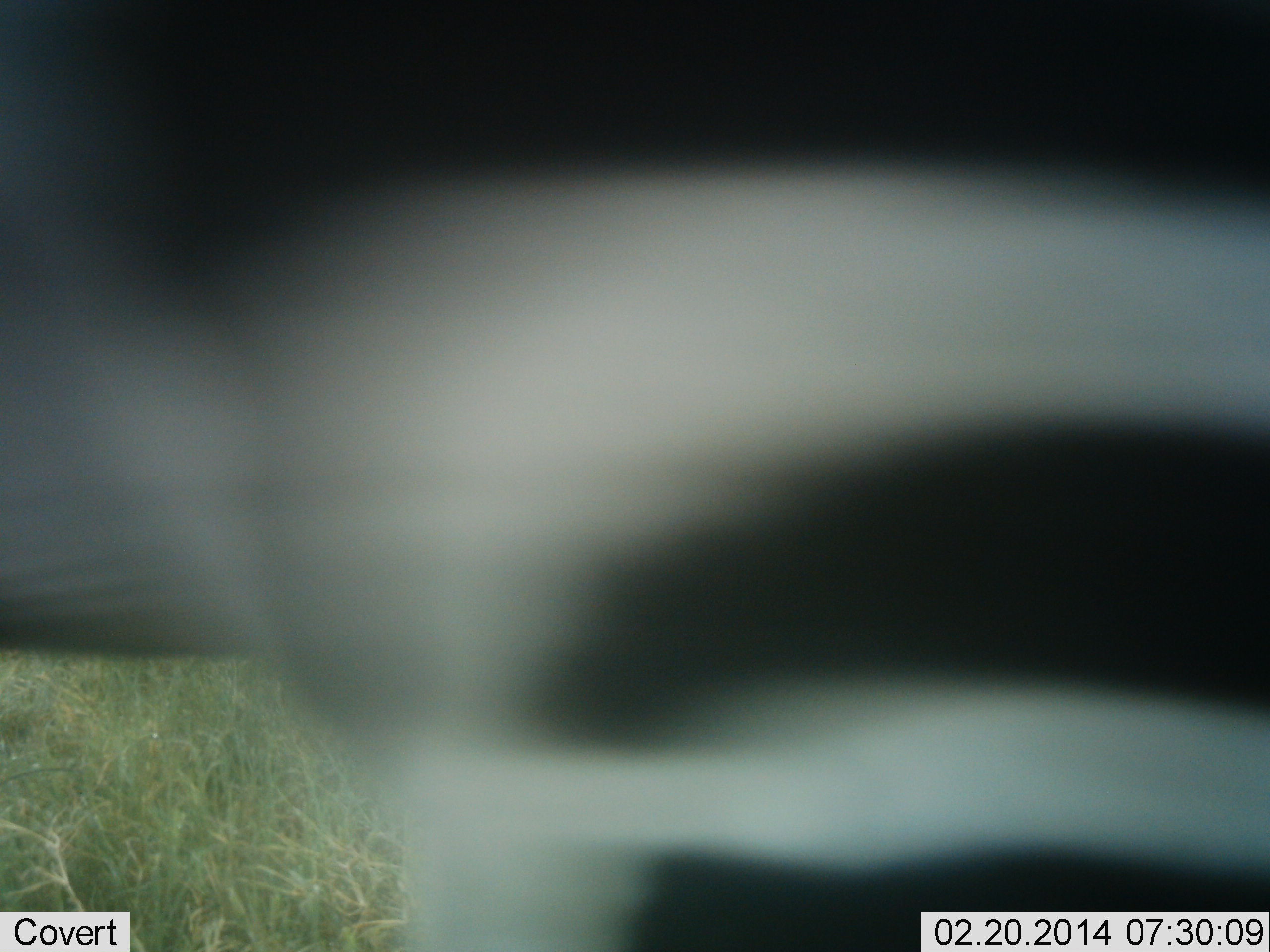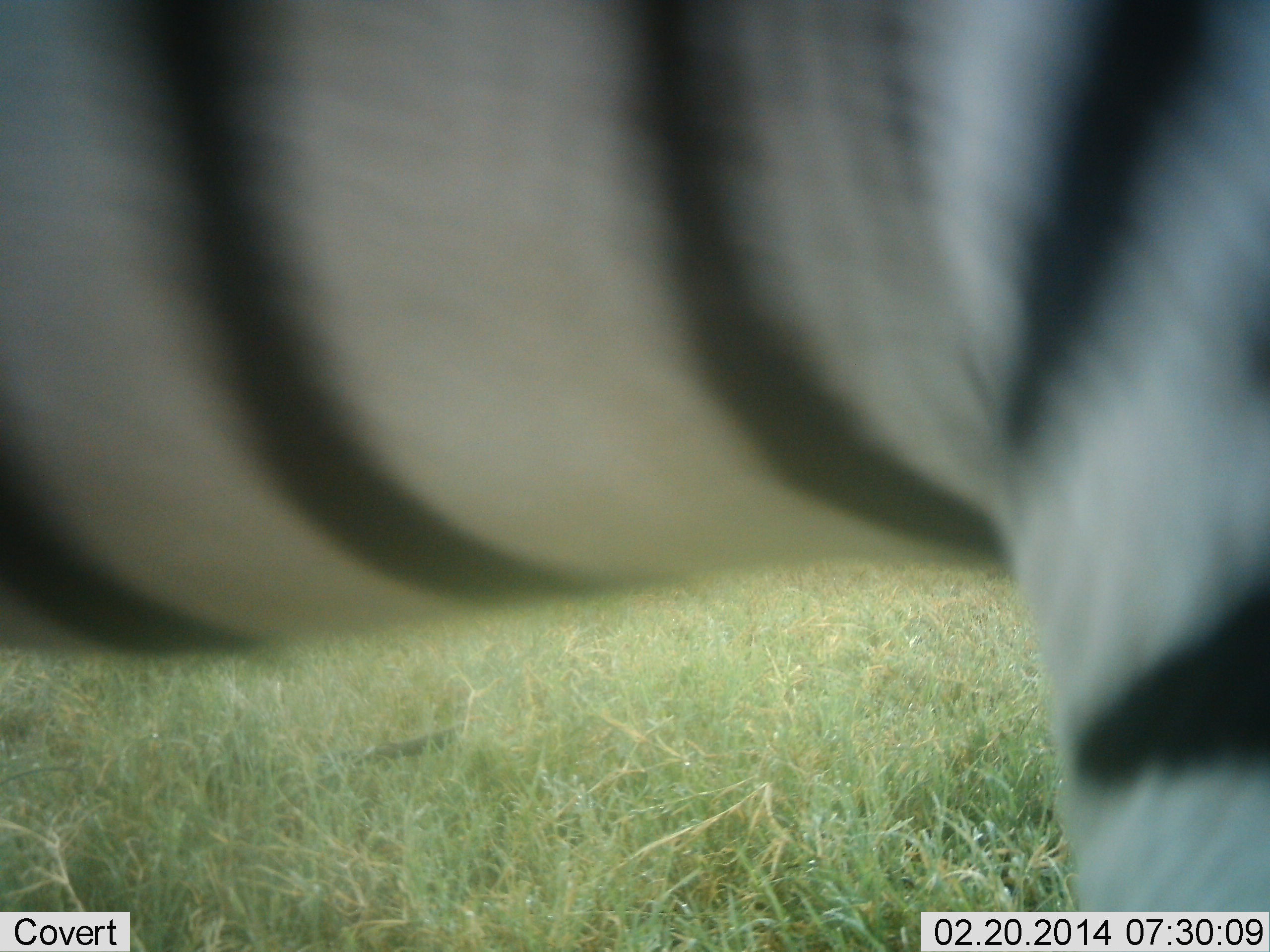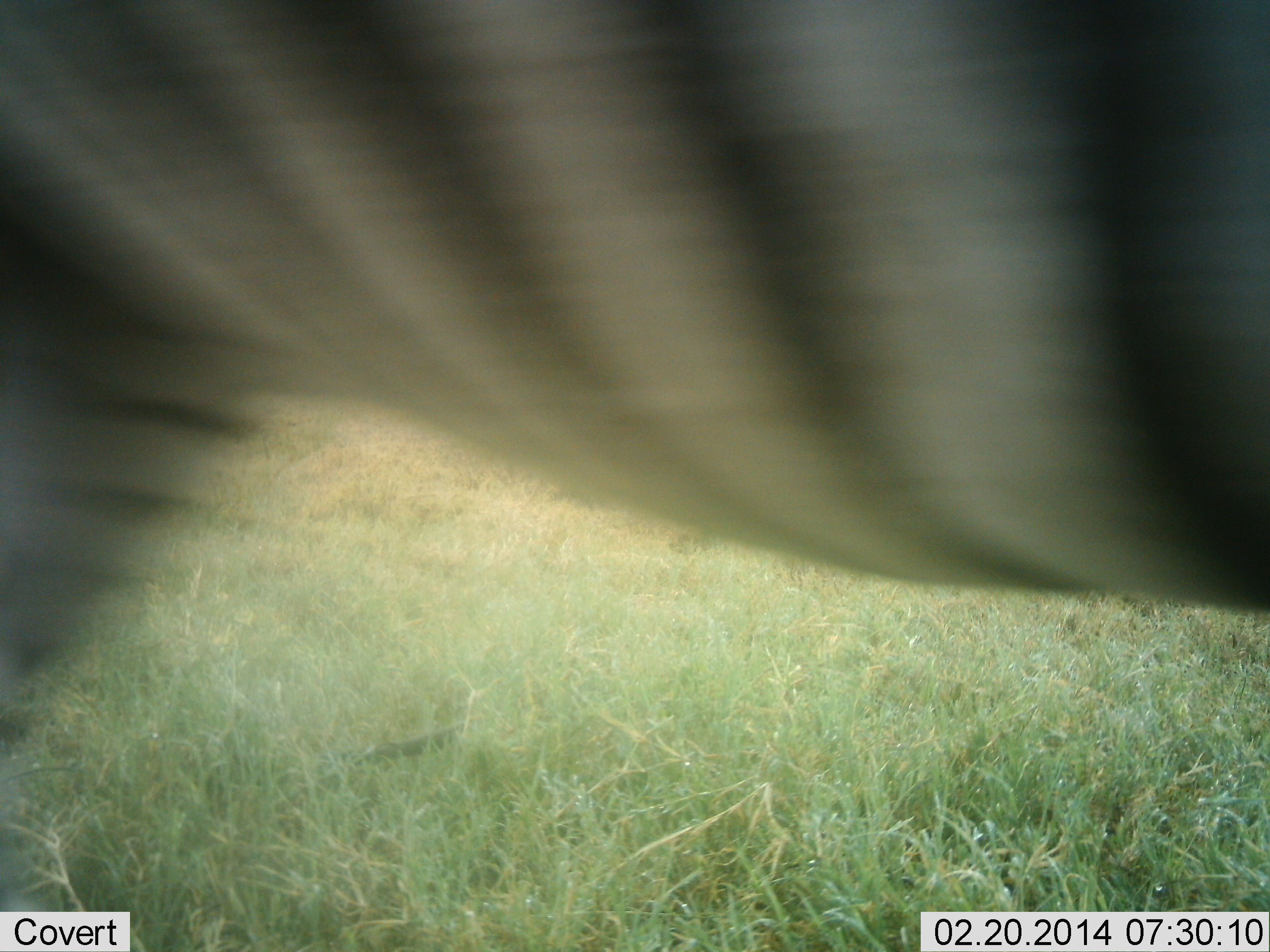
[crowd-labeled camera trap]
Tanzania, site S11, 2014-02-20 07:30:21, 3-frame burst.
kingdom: Animalia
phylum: Chordata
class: Mammalia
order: Perissodactyla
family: Equidae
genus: Equus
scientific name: Equus quagga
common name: plains zebra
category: zebra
Zebra (plains zebra) (Equus quagga), count 1. Behavior (volunteer vote fractions): standing 50%, resting 0%, moving 40%, interacting 0%. Young present (vote fraction): 0%. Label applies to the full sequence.